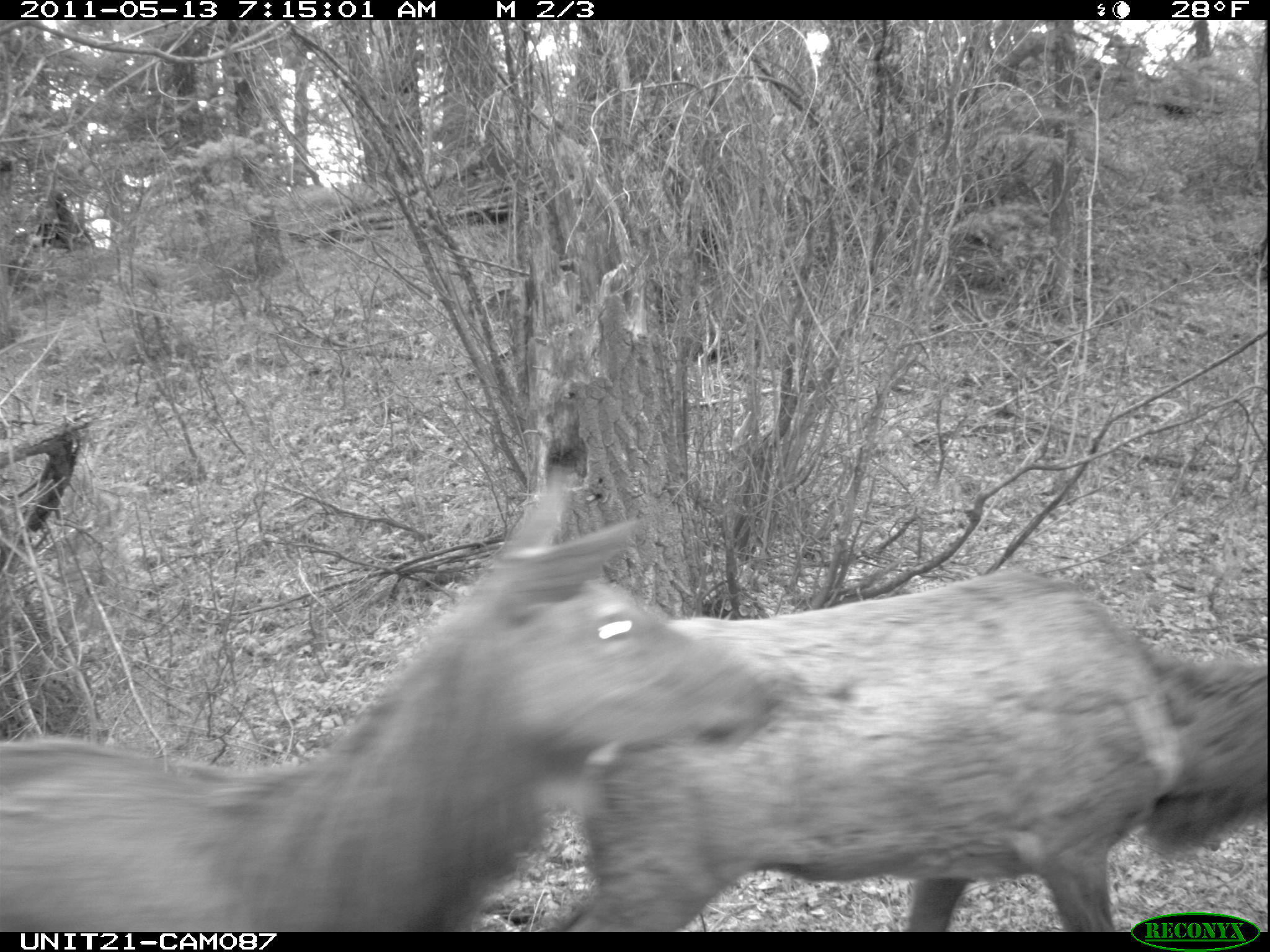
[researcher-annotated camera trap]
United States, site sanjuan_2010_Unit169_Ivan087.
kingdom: Animalia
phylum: Chordata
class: Mammalia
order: Artiodactyla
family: Cervidae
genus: Cervus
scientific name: Cervus elaphus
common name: red deer